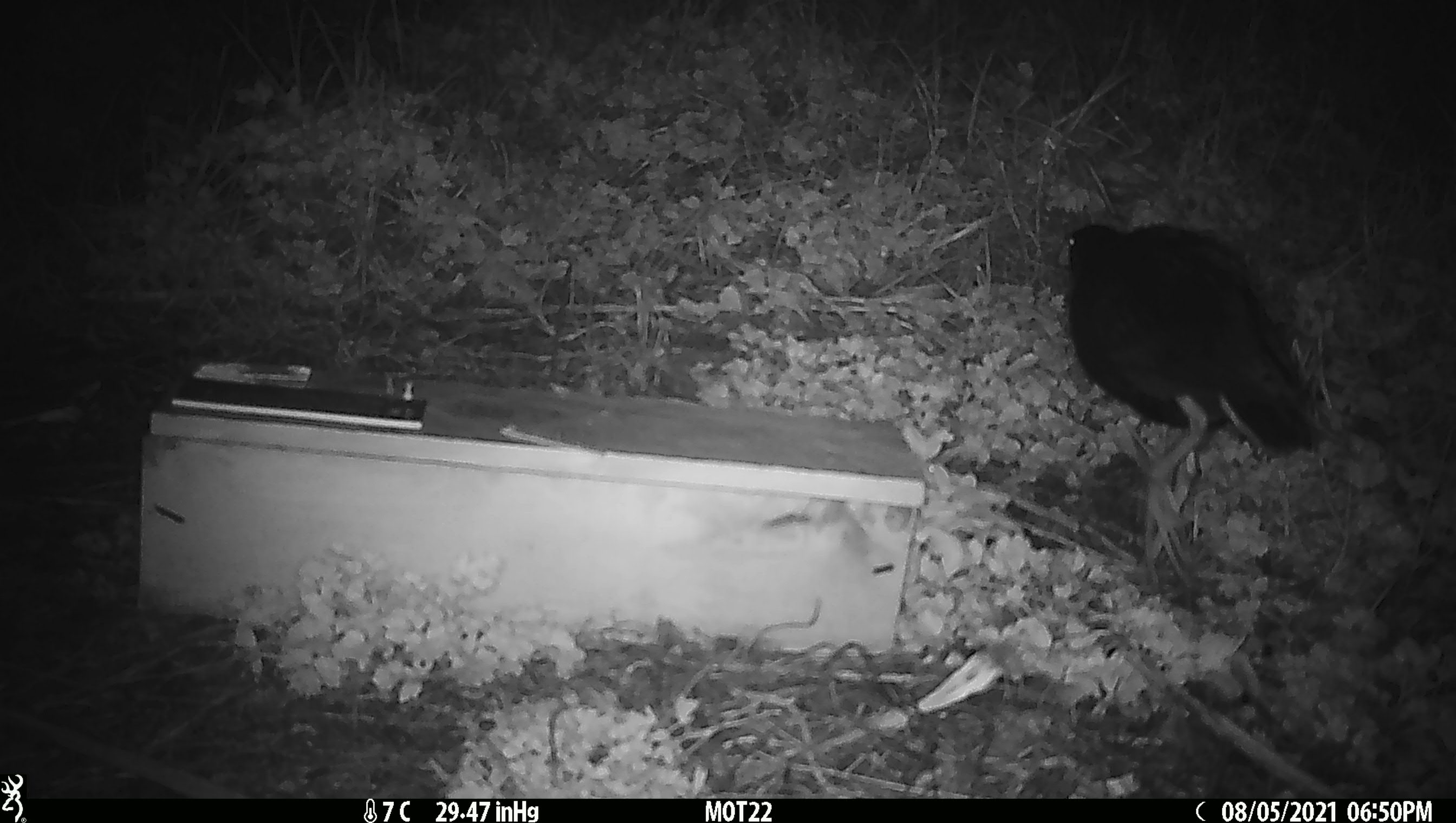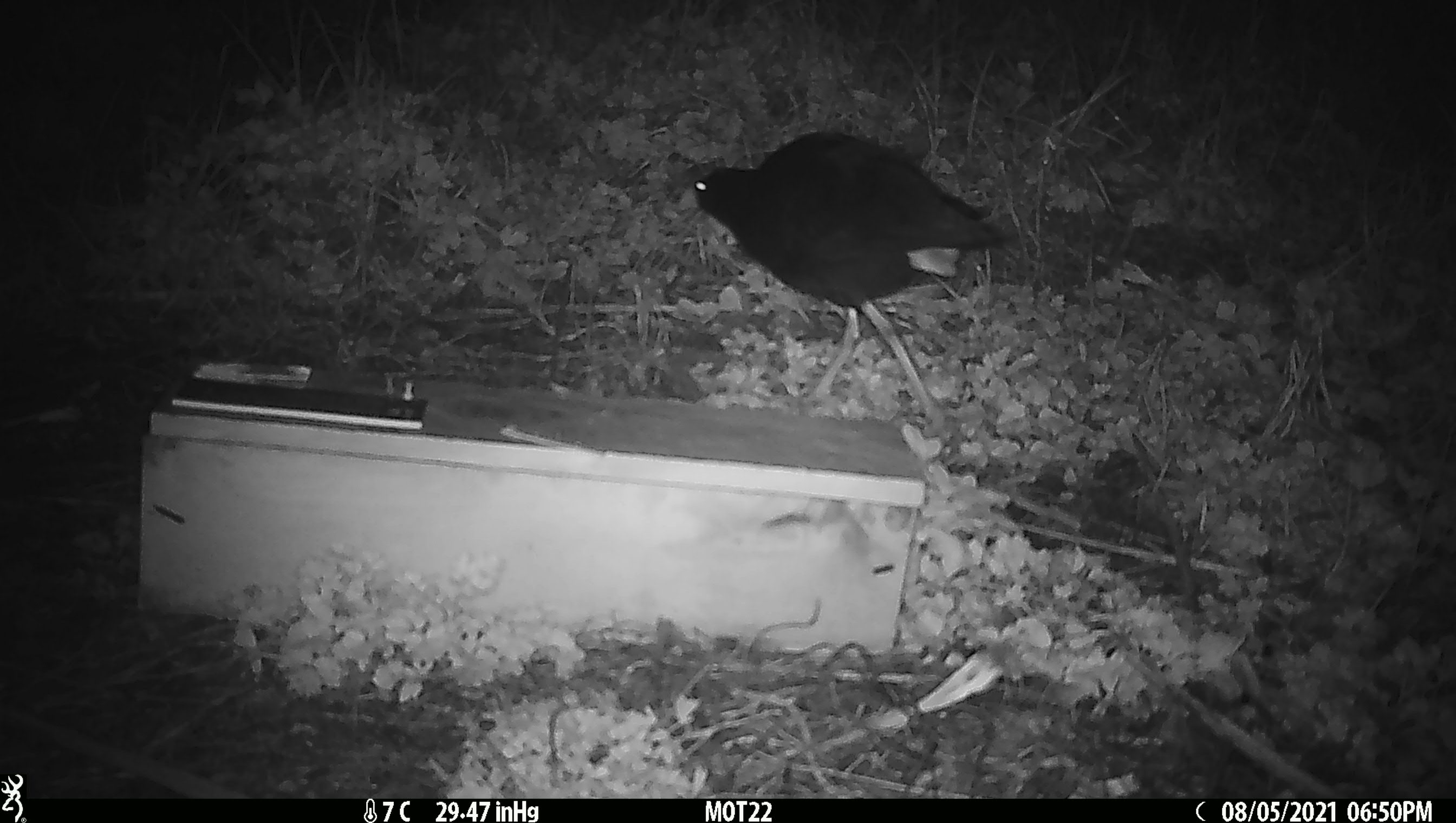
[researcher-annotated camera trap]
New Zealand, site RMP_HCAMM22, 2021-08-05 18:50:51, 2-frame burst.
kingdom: Animalia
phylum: Chordata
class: Aves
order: Gruiformes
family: Rallidae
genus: Porphyrio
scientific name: Porphyrio melanotus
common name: australasian swamphen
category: pukeko